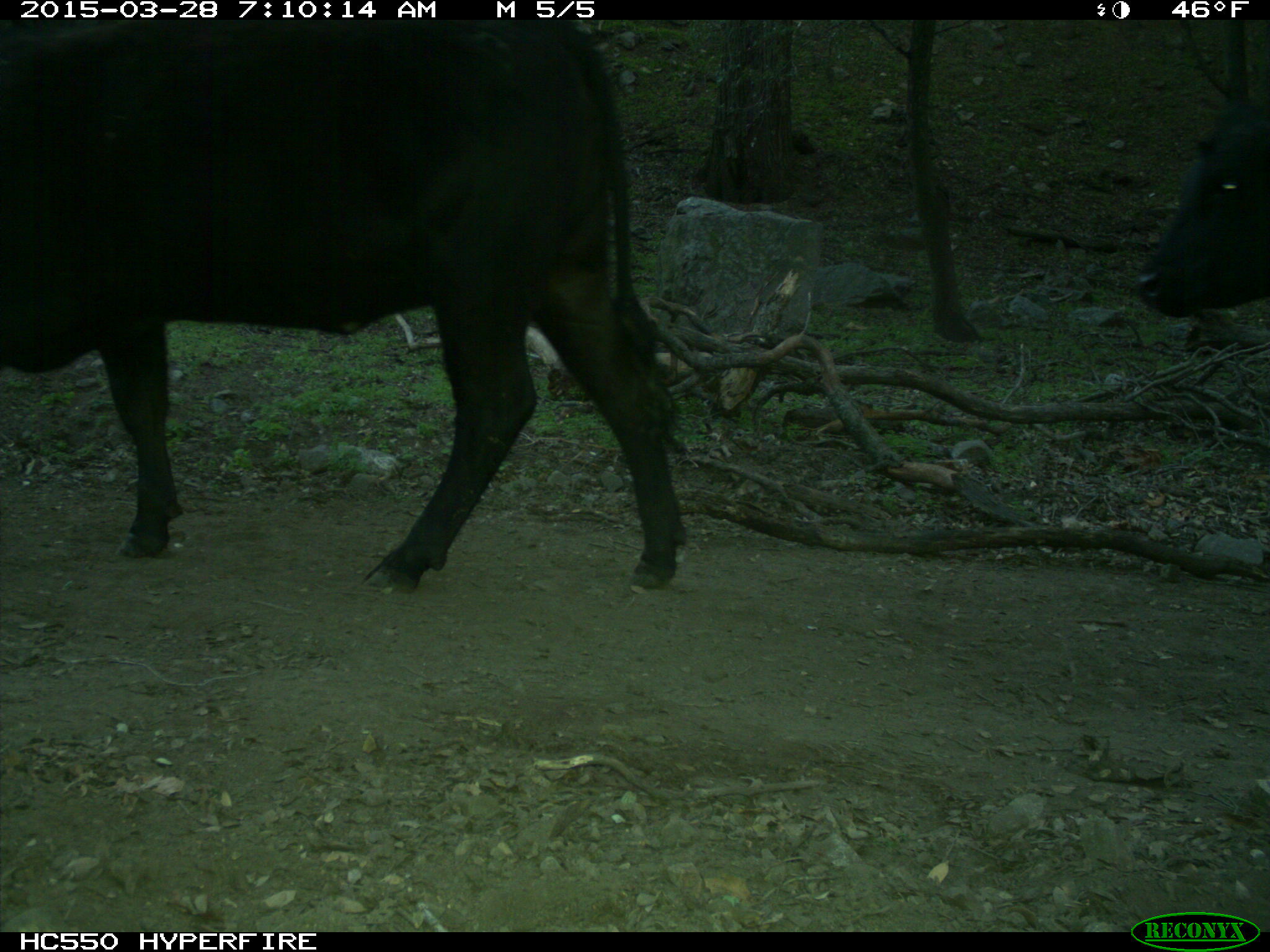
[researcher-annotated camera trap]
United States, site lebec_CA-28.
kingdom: Animalia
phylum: Chordata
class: Mammalia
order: Artiodactyla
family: Bovidae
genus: Bos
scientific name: Bos taurus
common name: domestic cow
Bos taurus (domestic cow).